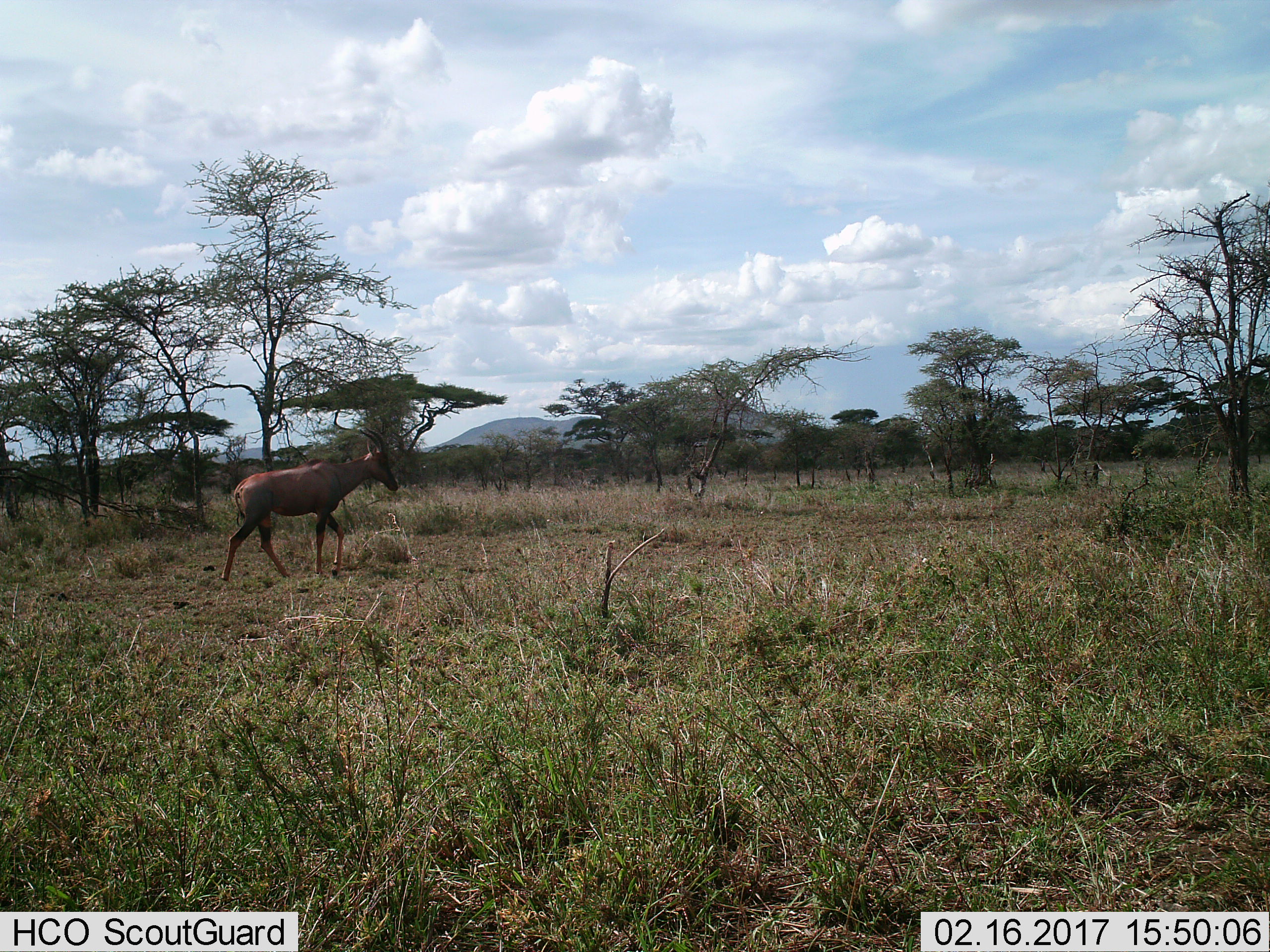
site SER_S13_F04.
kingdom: Animalia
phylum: Chordata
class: Mammalia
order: Artiodactyla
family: Bovidae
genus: Damaliscus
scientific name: Damaliscus lunatus jimela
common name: topi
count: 1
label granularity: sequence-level